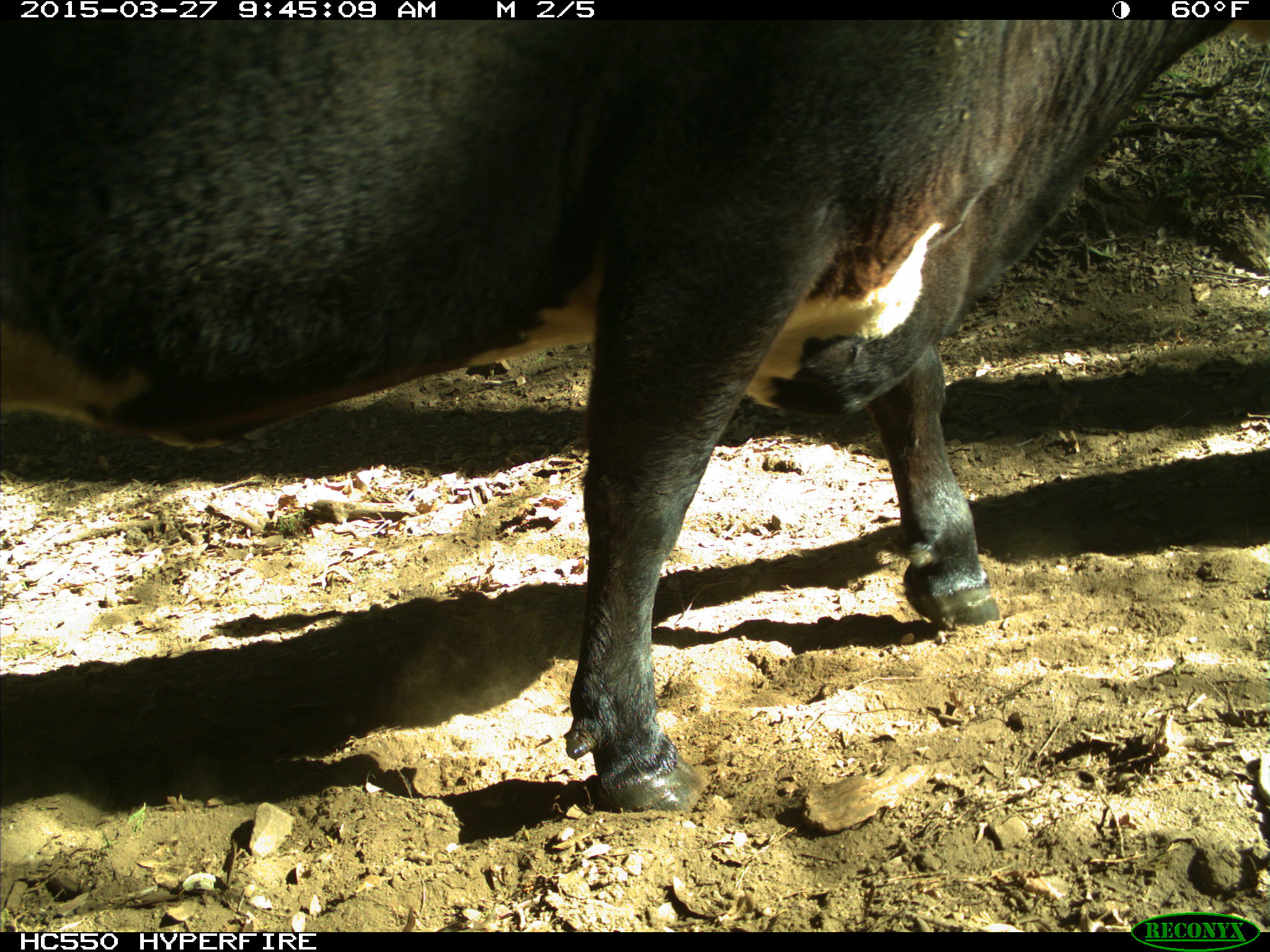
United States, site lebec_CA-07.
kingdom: Animalia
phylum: Chordata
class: Mammalia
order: Artiodactyla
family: Bovidae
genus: Bos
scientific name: Bos taurus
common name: domestic cow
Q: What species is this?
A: Bos taurus (domestic cow).